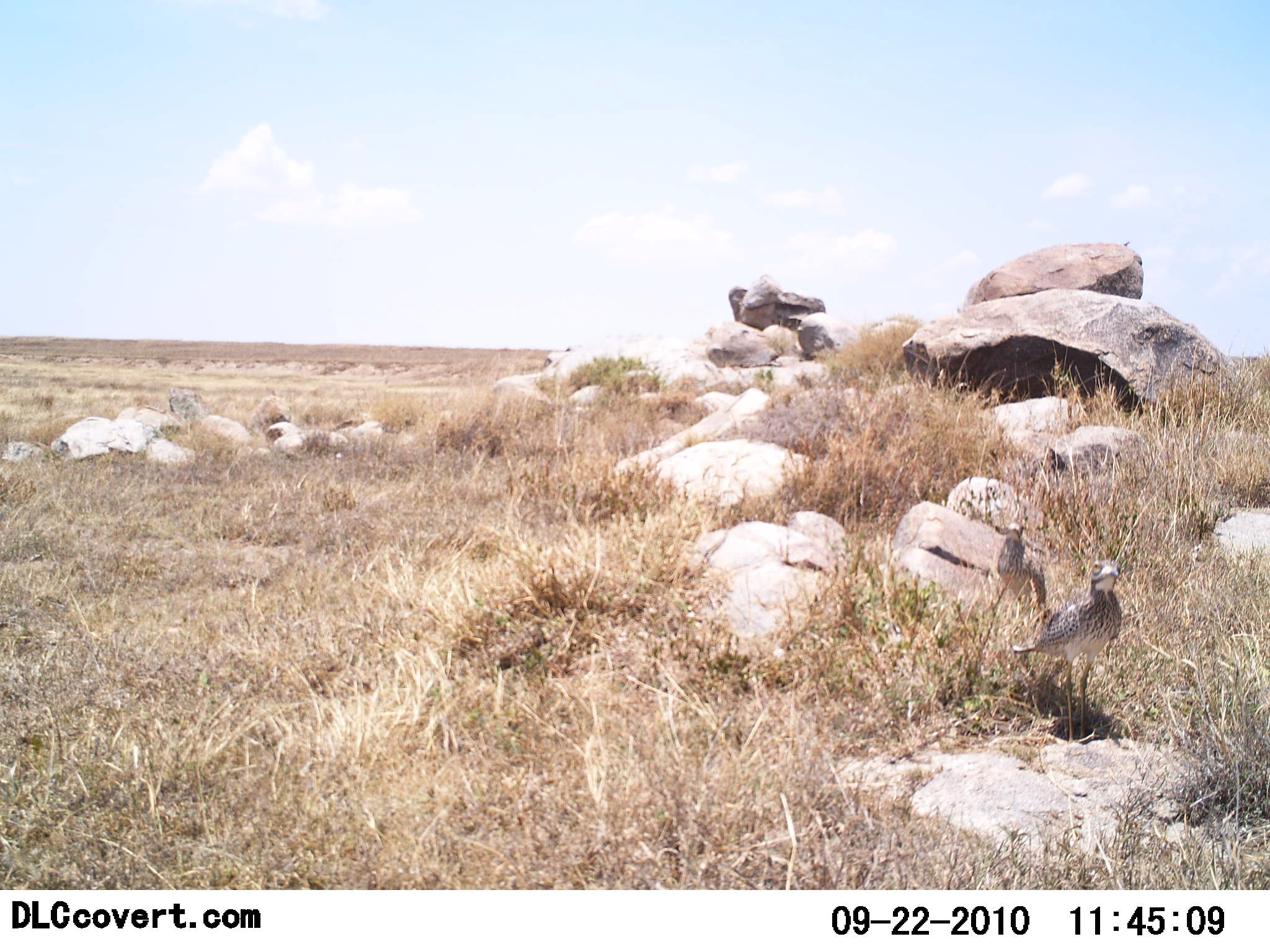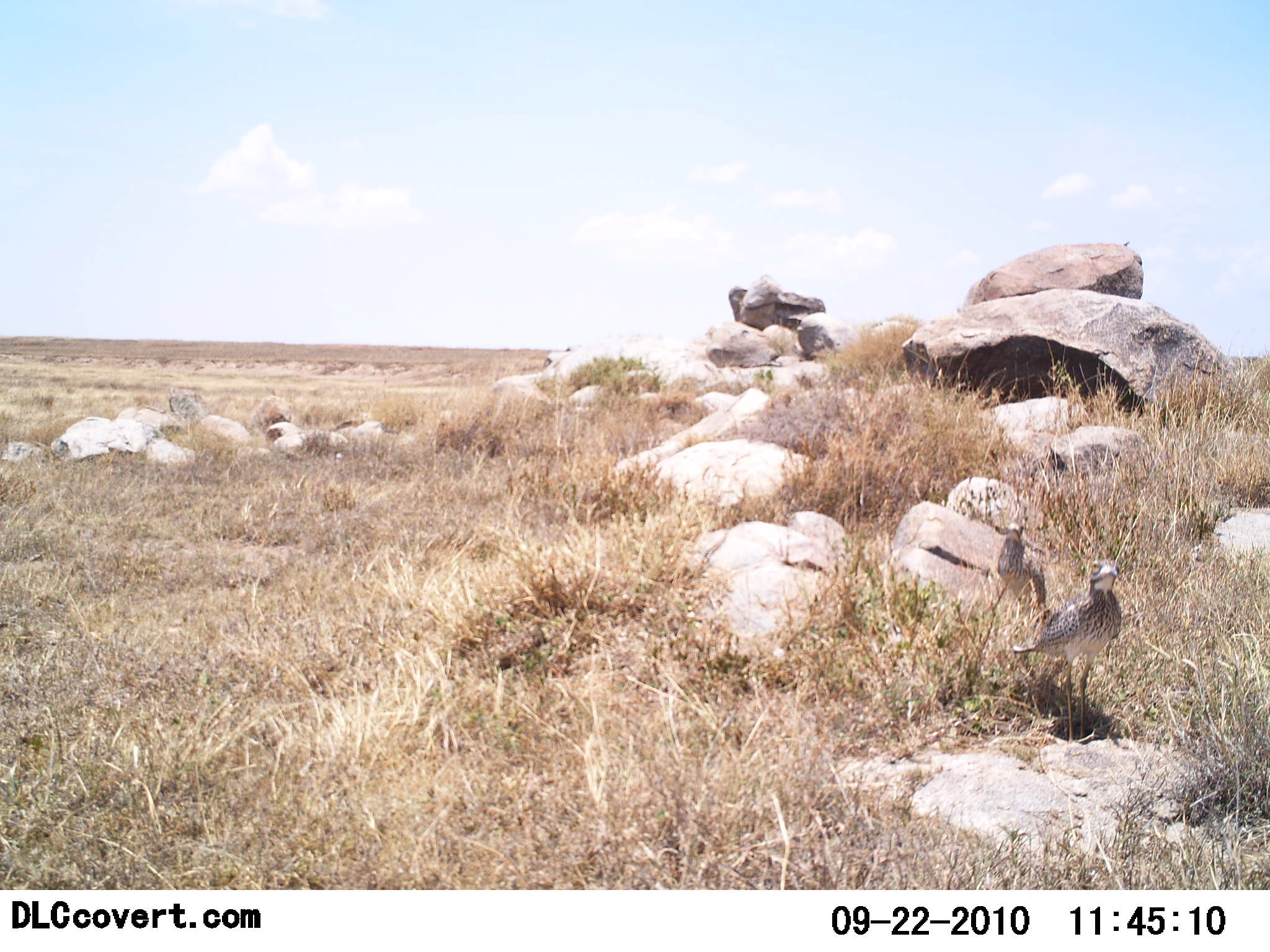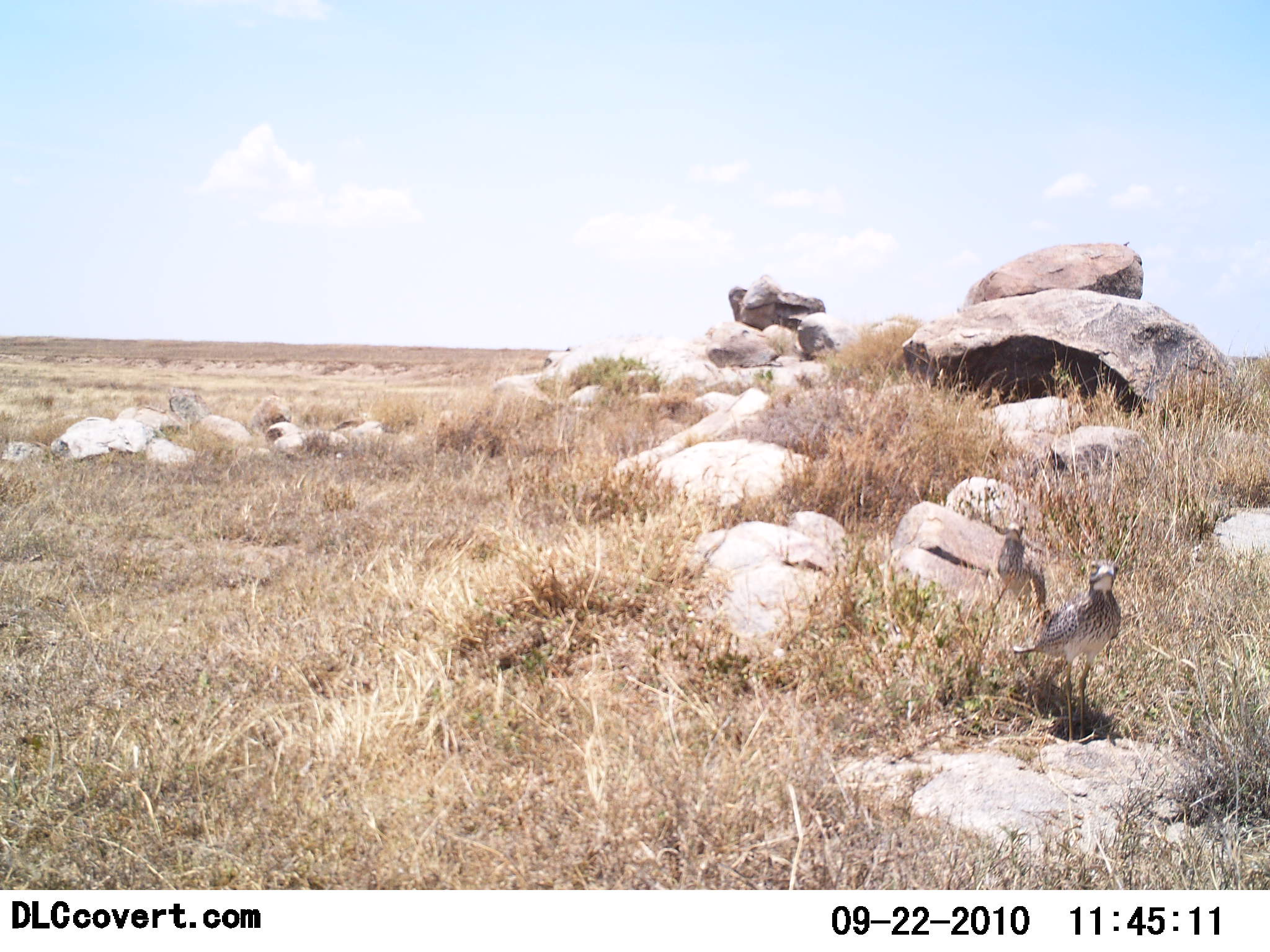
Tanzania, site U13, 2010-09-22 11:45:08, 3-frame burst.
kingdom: Animalia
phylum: Chordata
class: Aves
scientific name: Aves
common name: bird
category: otherbird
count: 2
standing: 100%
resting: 0%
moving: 0%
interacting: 0%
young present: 0%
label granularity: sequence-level